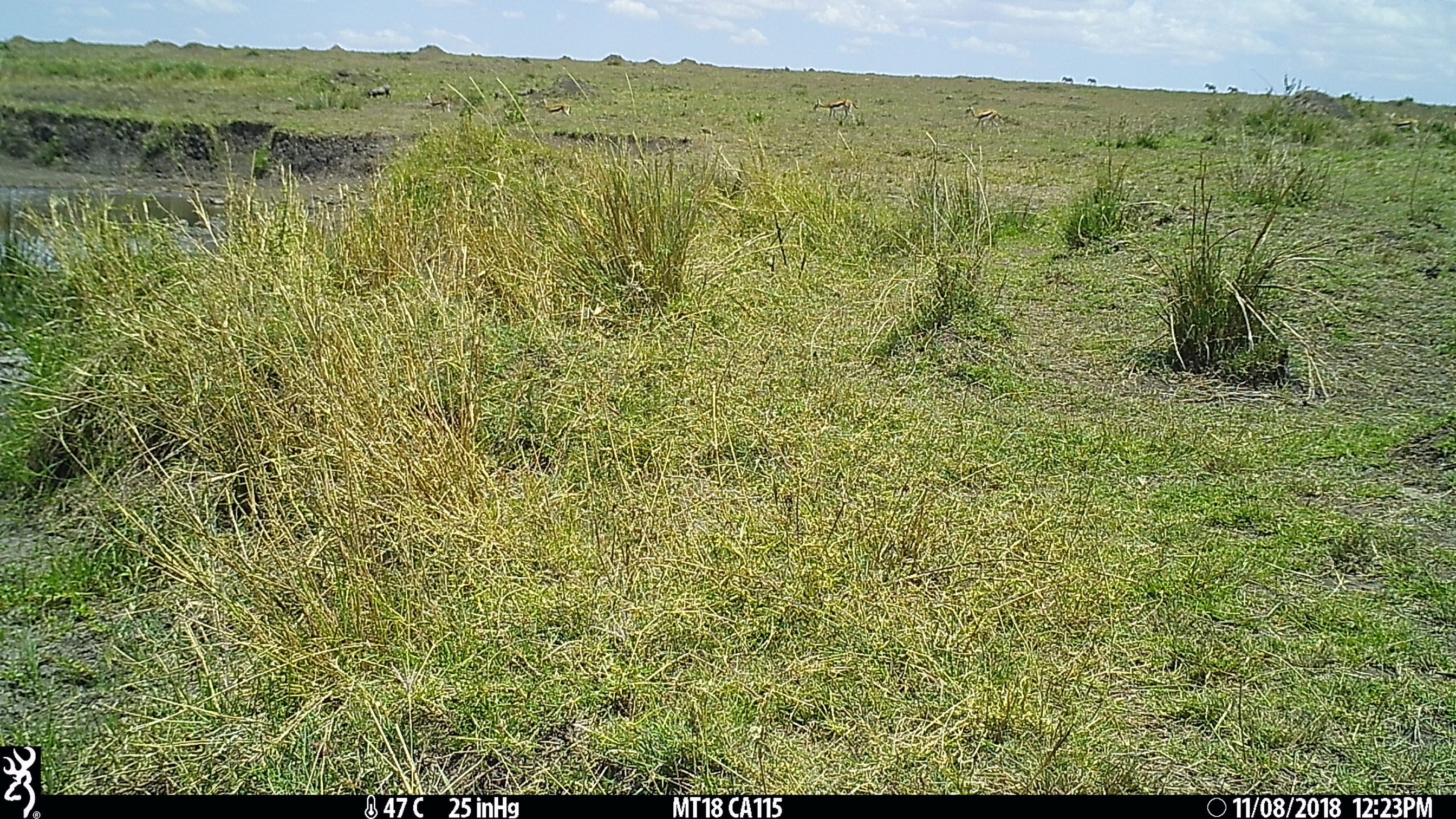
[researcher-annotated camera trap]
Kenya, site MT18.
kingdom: Animalia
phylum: Chordata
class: Mammalia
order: Artiodactyla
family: Bovidae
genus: Eudorcas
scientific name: Eudorcas thomsonii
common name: thomon's gazelle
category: gazelle thomsons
Gazelle thomsons (thomon's gazelle) (Eudorcas thomsonii).